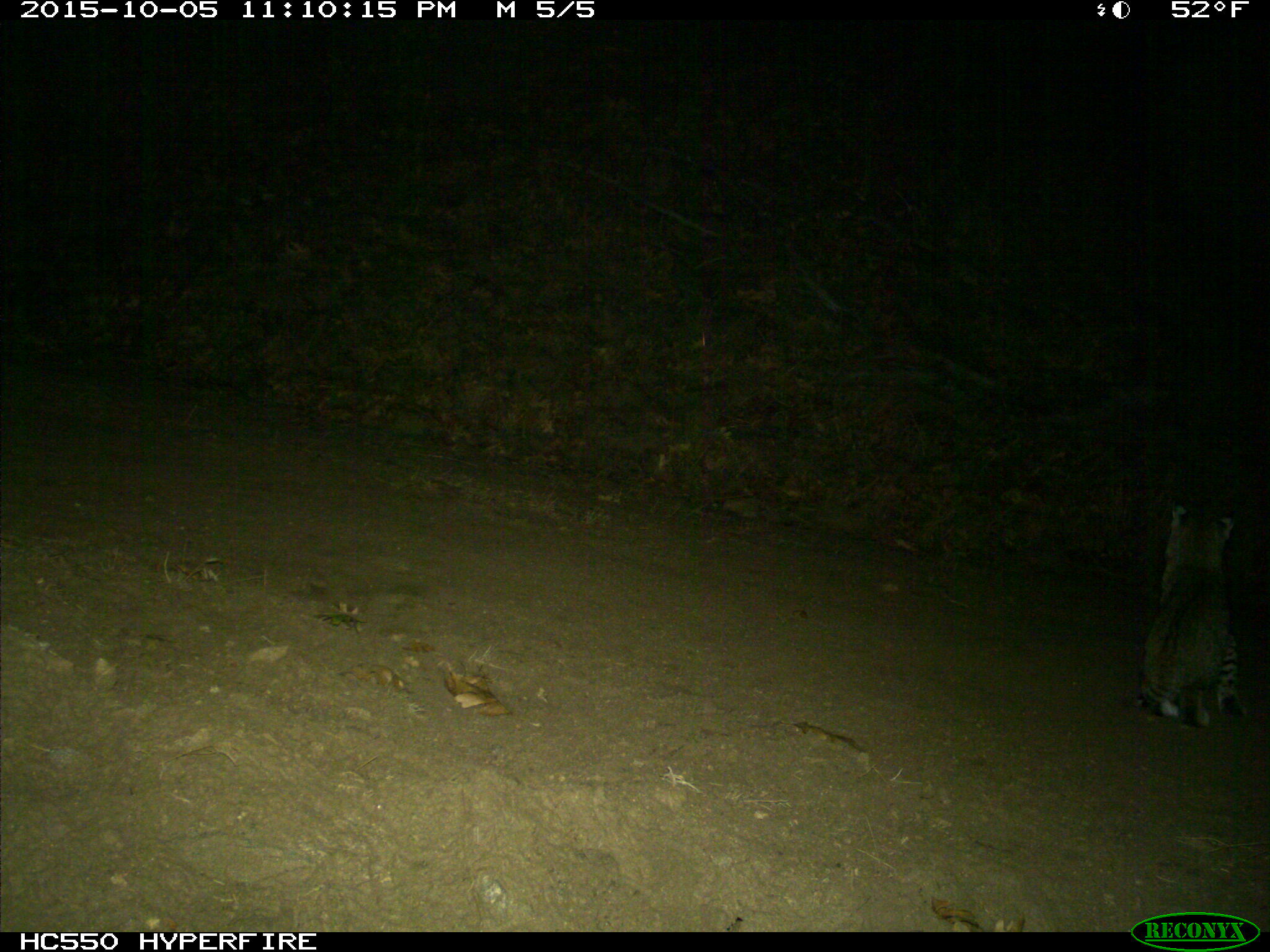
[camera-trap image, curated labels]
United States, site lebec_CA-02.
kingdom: Animalia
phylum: Chordata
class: Mammalia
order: Carnivora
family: Felidae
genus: Lynx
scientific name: Lynx rufus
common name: bobcat